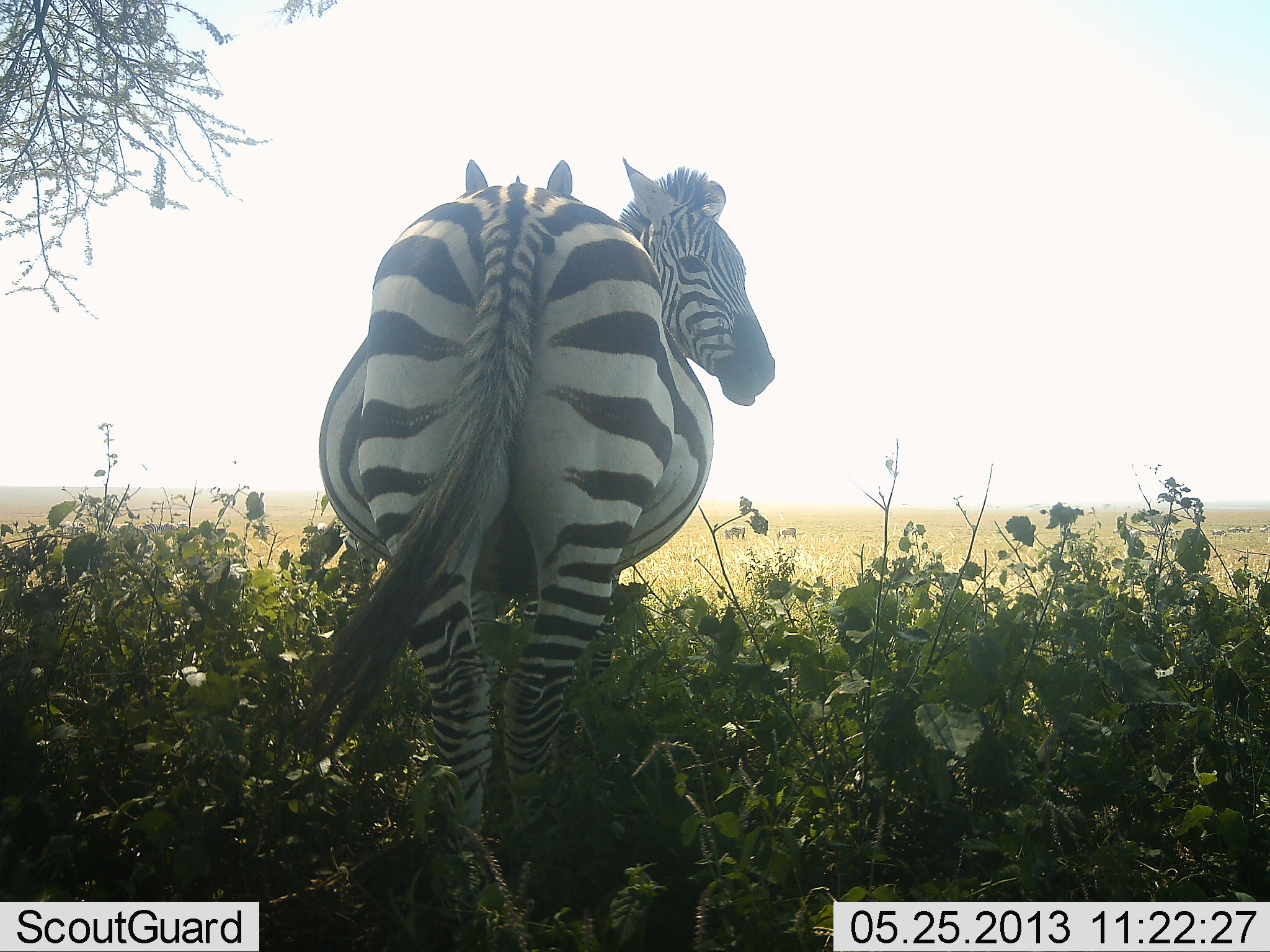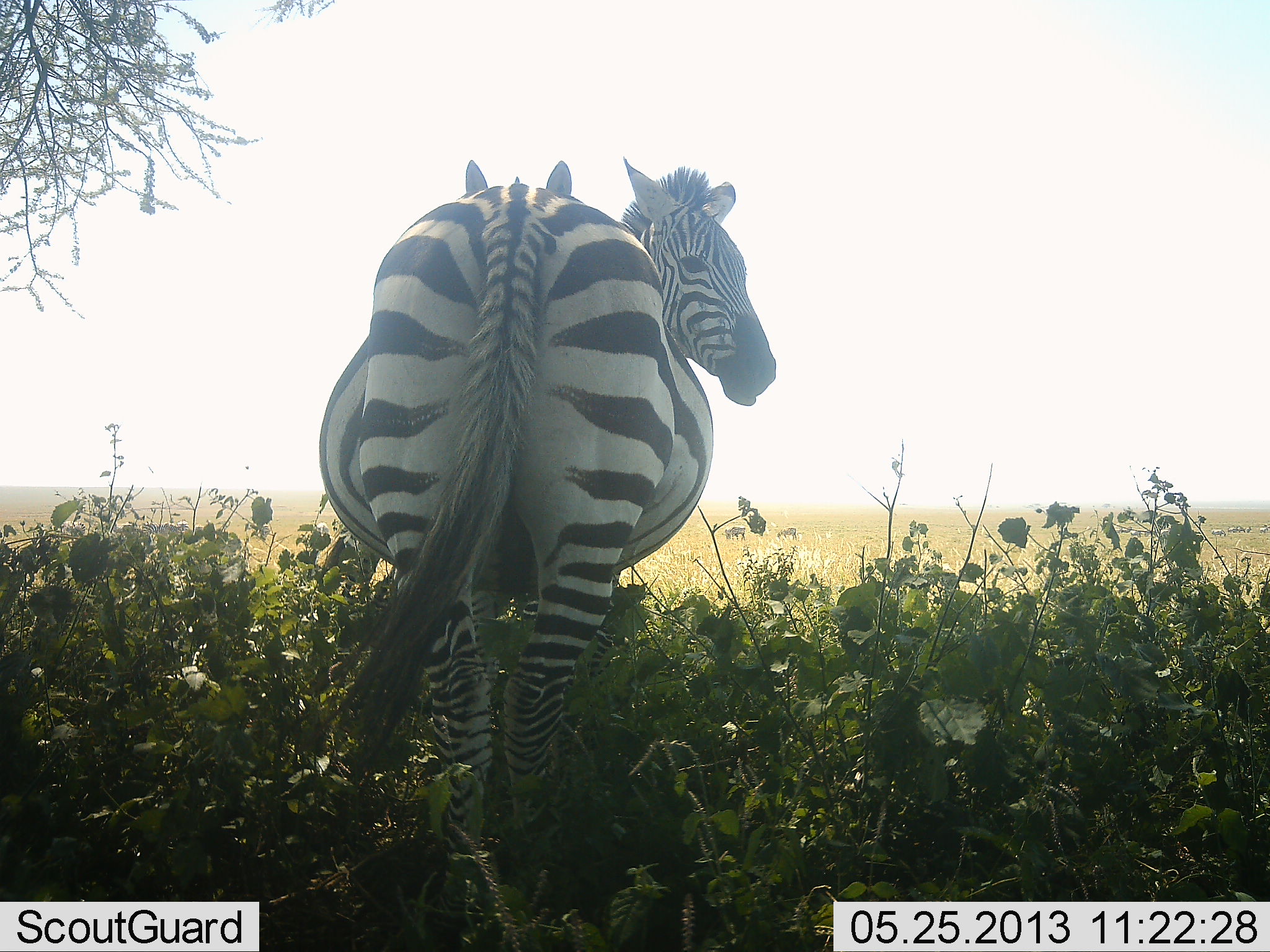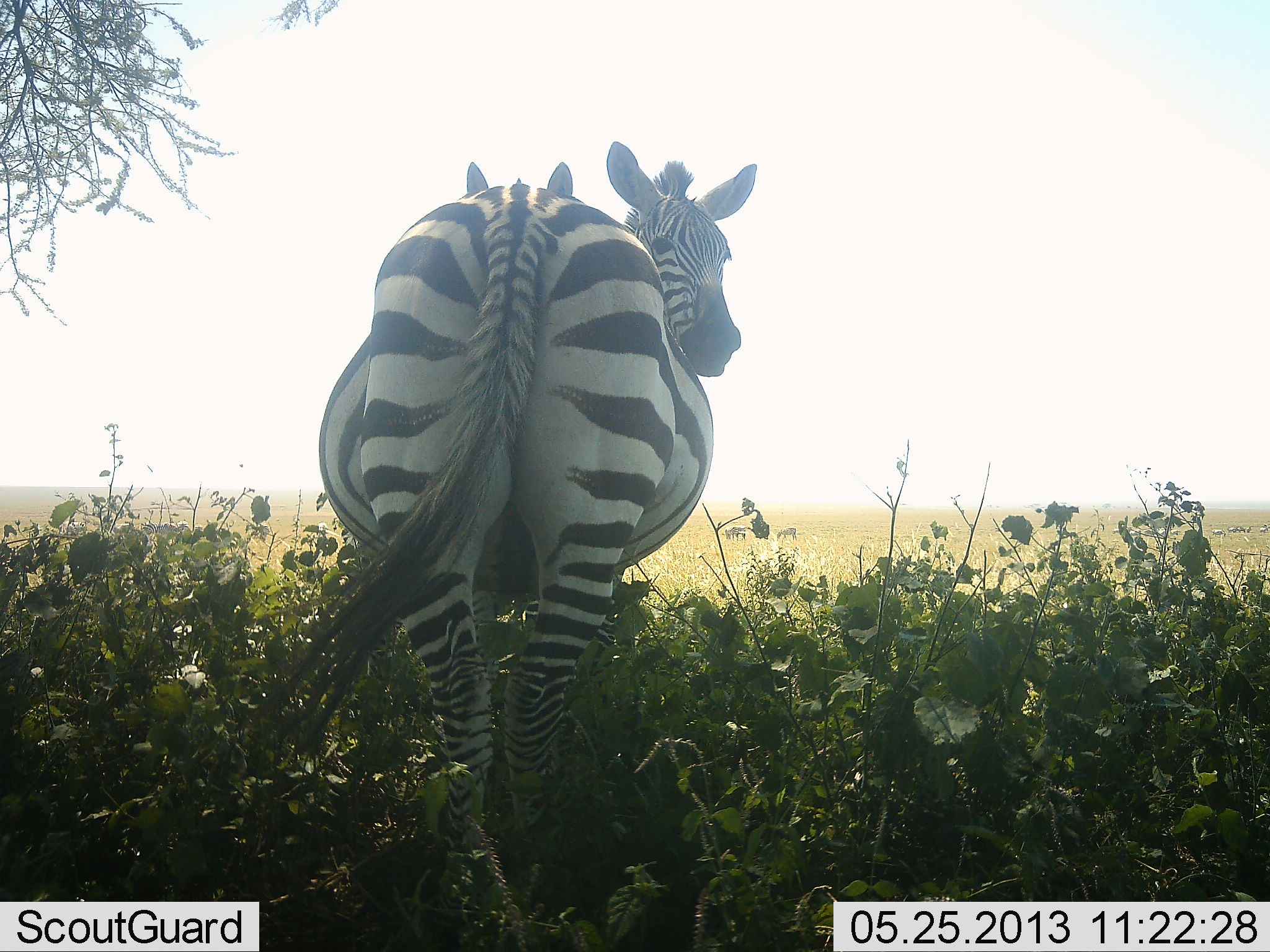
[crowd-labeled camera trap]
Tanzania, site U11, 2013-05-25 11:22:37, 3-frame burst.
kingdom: Animalia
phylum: Chordata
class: Mammalia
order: Perissodactyla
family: Equidae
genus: Equus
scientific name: Equus quagga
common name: plains zebra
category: zebra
Zebra (plains zebra) (Equus quagga), count 2. Behavior (volunteer vote fractions): standing 94%, resting 3%, moving 0%, interacting 12%. Young present (vote fraction): 0%. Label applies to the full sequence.